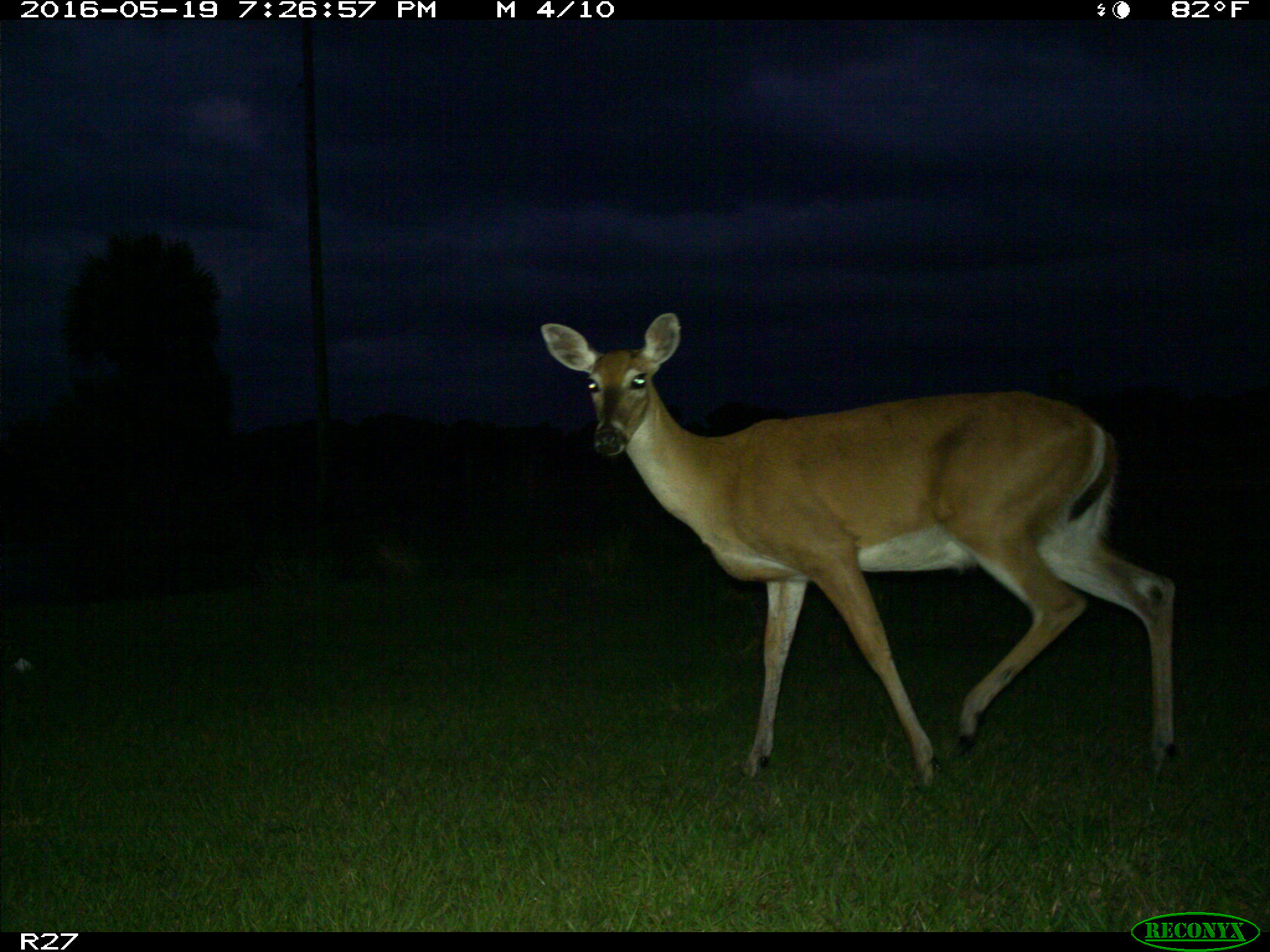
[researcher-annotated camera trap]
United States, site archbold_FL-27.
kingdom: Animalia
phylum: Chordata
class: Mammalia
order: Artiodactyla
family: Cervidae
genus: Odocoileus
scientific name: Odocoileus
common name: deer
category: unidentified deer